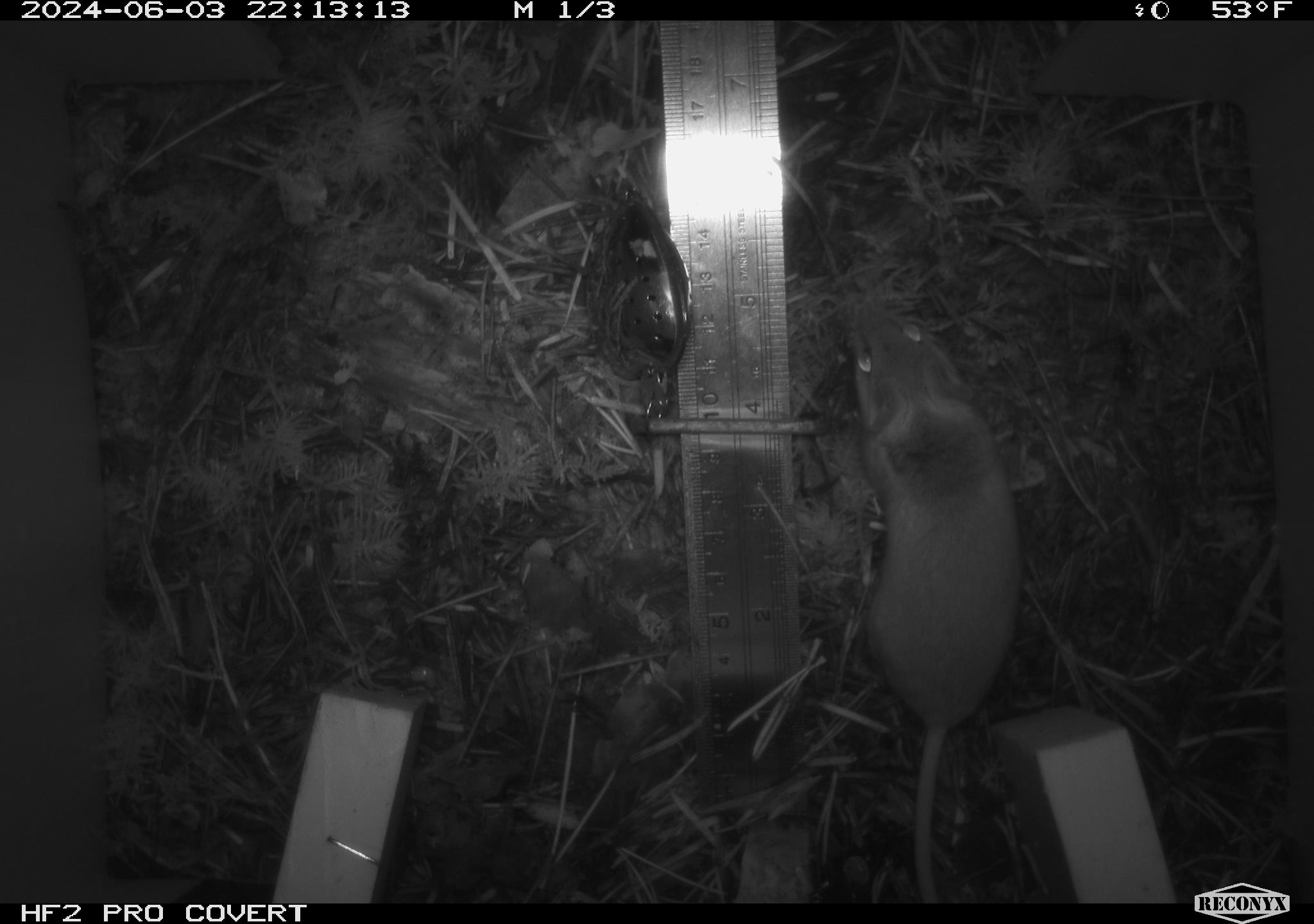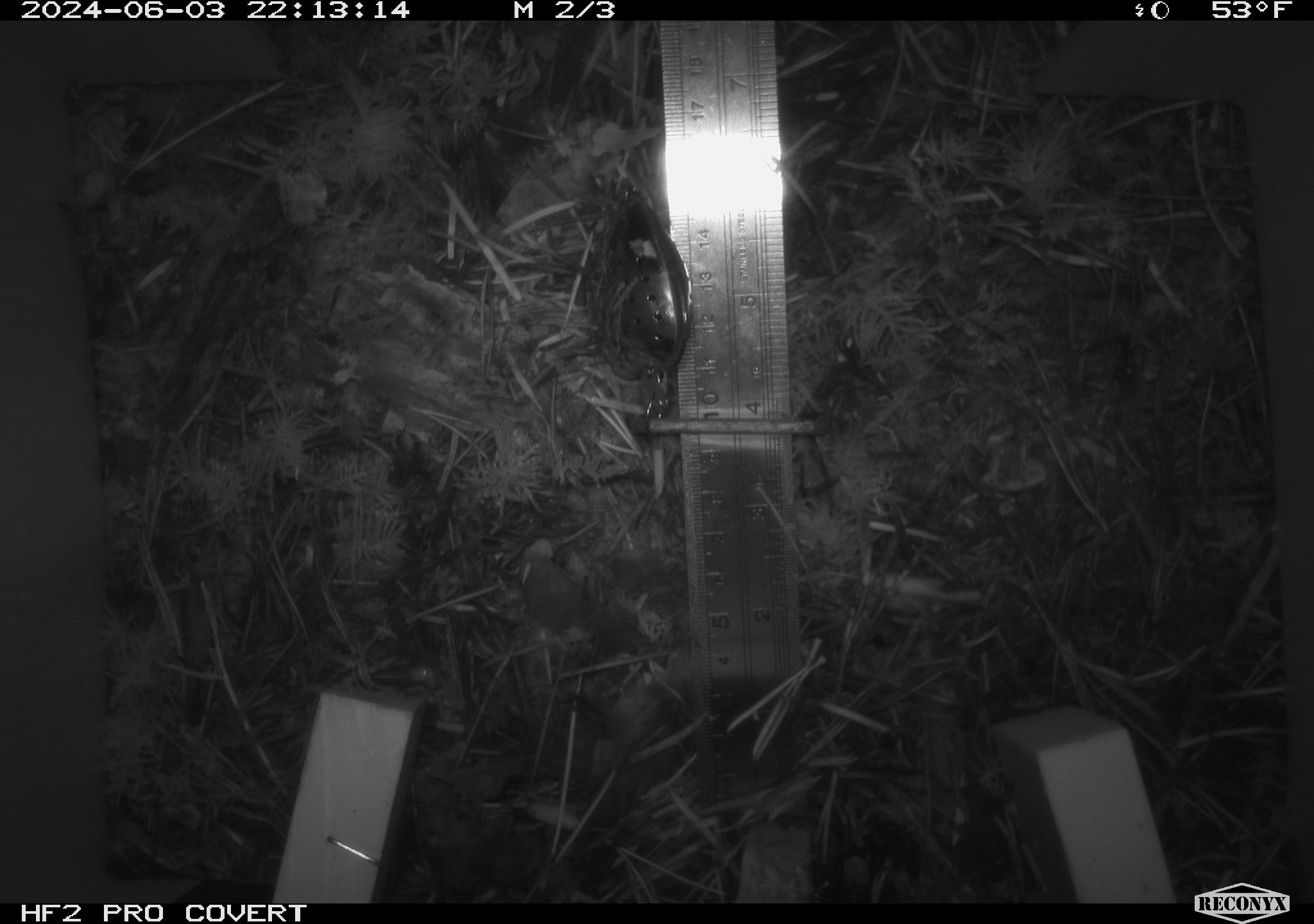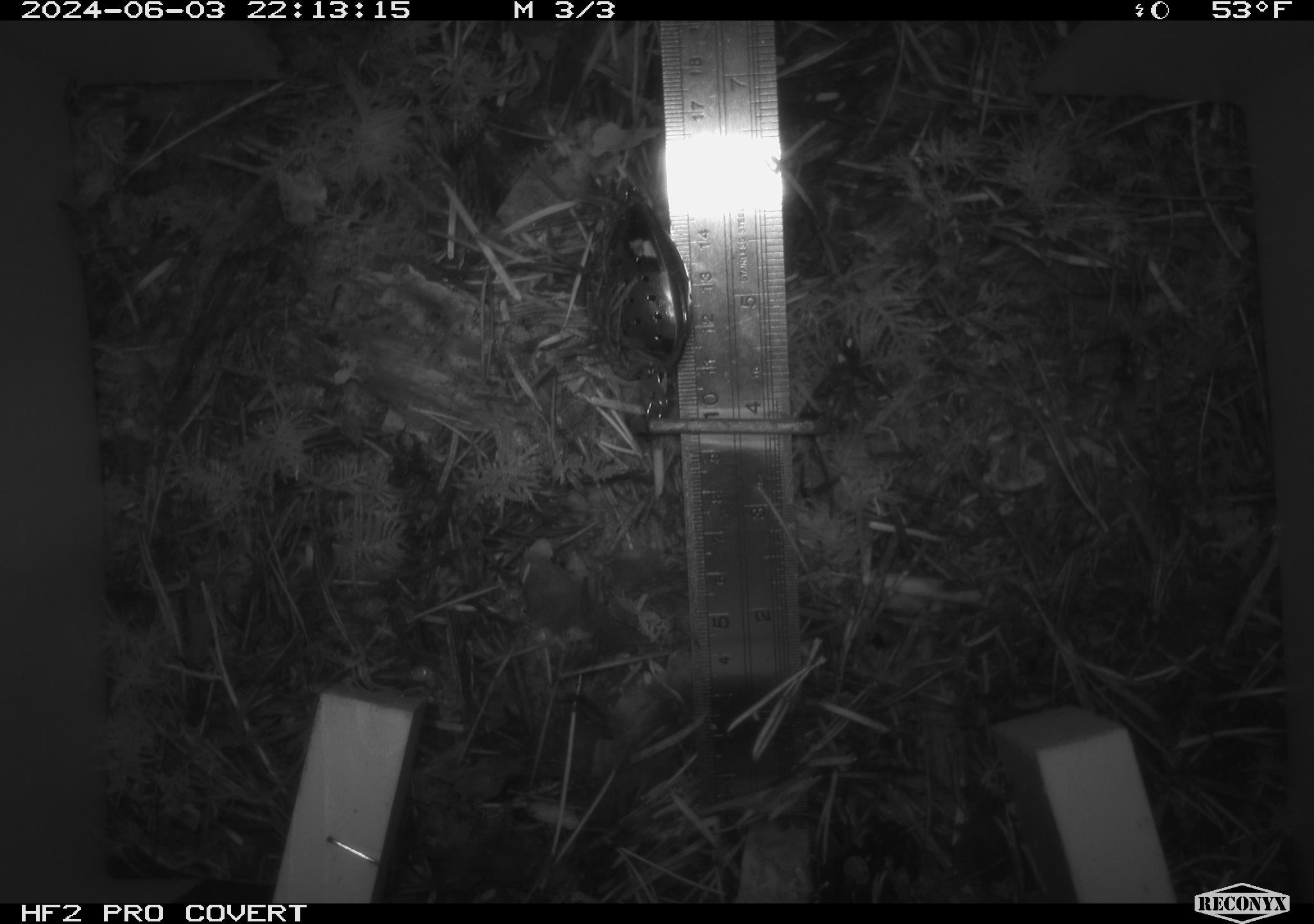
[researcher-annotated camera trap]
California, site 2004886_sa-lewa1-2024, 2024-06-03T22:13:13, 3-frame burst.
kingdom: Animalia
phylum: Chordata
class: Mammalia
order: Rodentia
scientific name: Rodentia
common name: rodent